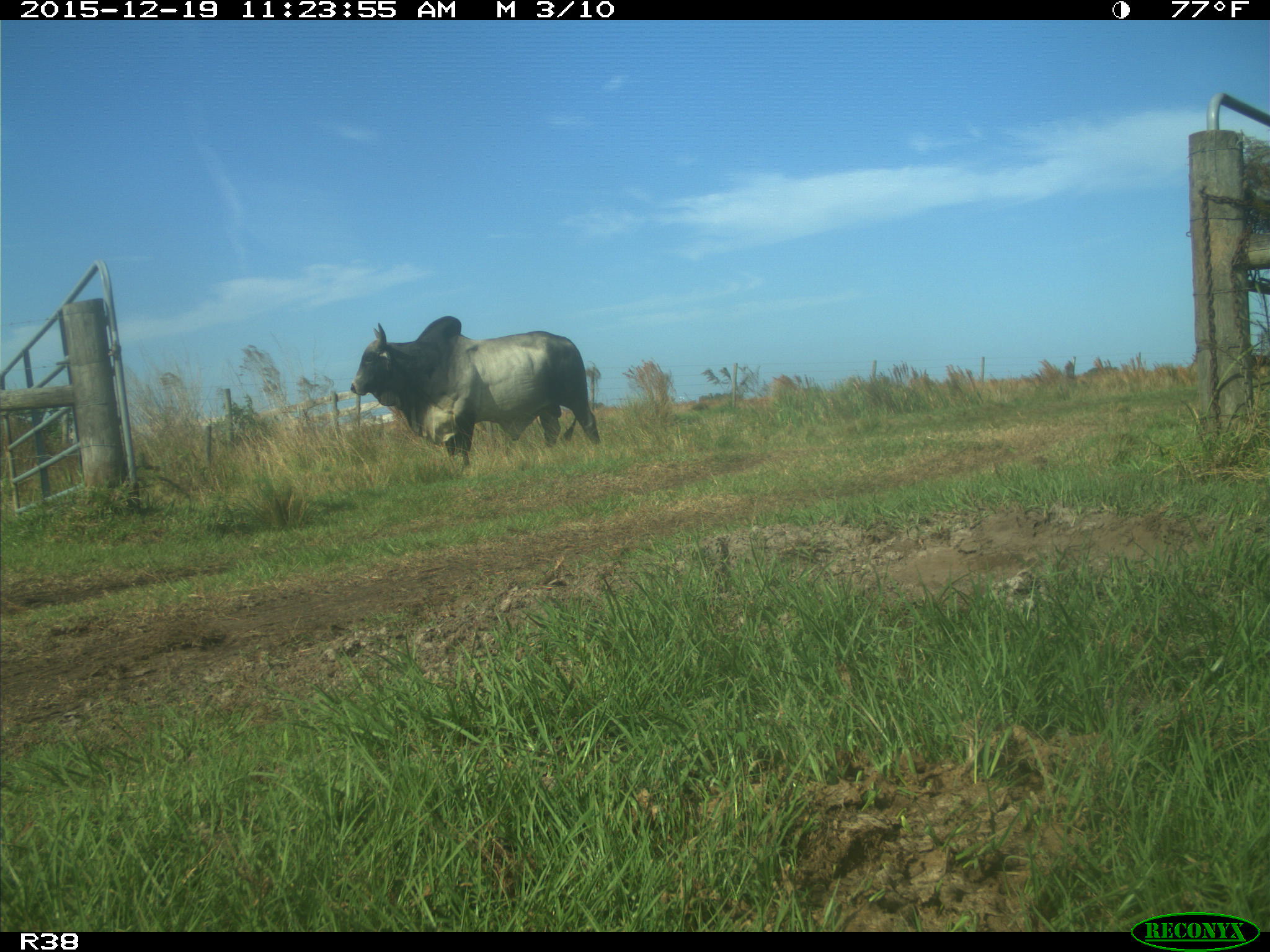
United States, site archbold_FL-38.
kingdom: Animalia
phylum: Chordata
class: Mammalia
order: Artiodactyla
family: Bovidae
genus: Bos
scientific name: Bos taurus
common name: domestic cow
Bos taurus (domestic cow).